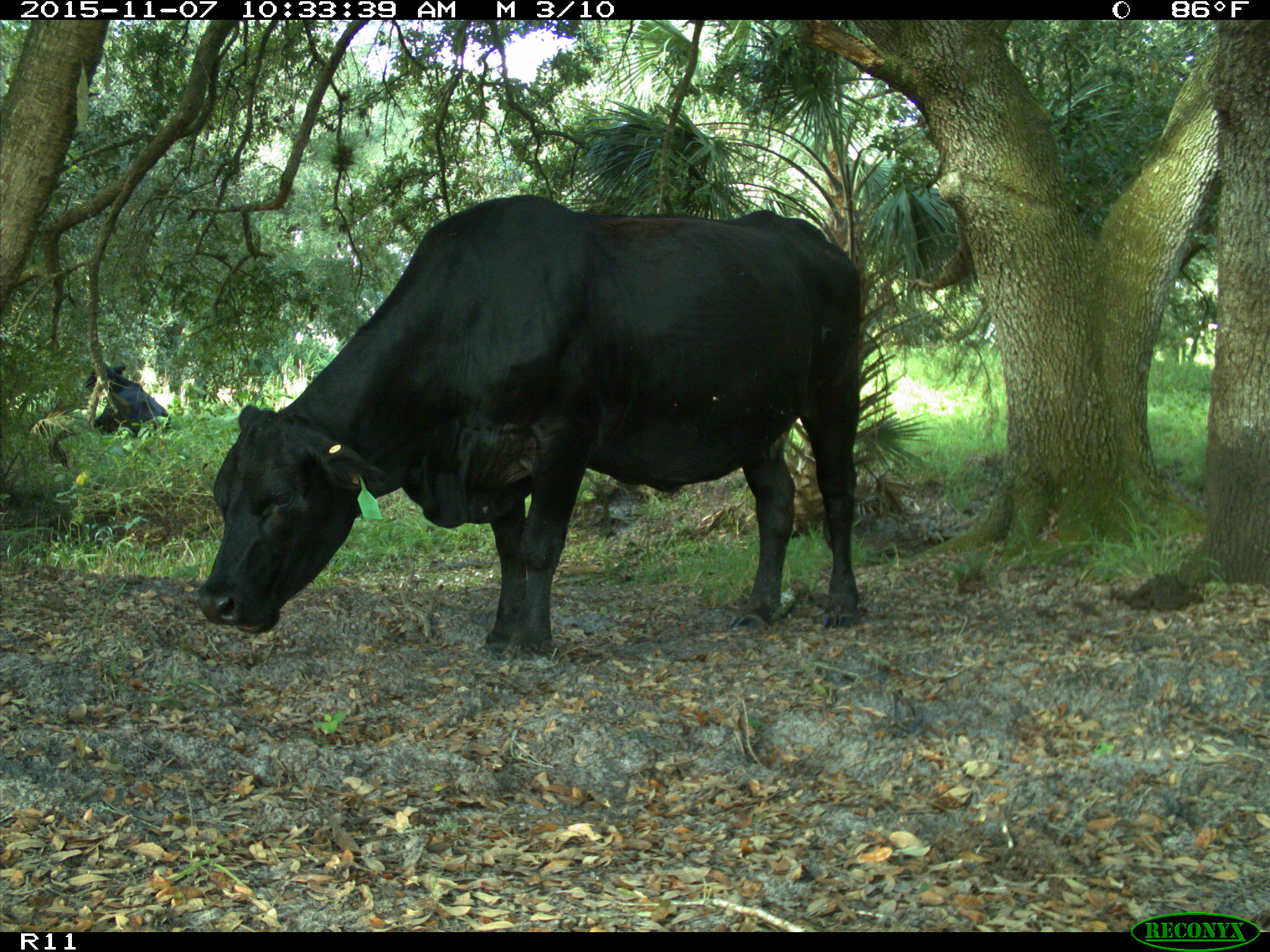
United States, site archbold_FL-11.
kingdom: Animalia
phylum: Chordata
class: Mammalia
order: Artiodactyla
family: Bovidae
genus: Bos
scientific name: Bos taurus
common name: domestic cow